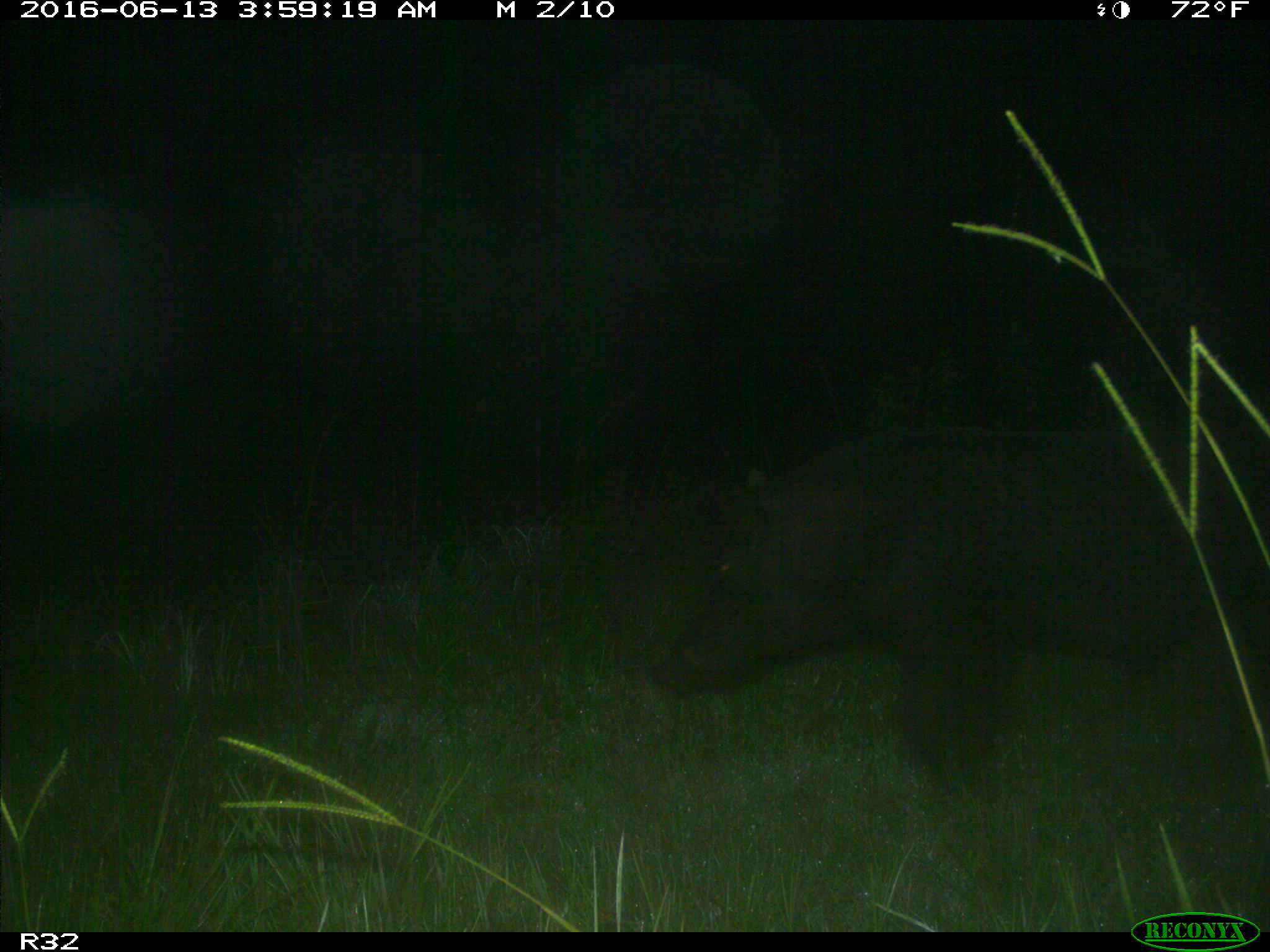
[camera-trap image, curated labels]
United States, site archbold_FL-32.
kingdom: Animalia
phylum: Chordata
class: Mammalia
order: Artiodactyla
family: Suidae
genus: Sus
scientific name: Sus scrofa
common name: wild boar